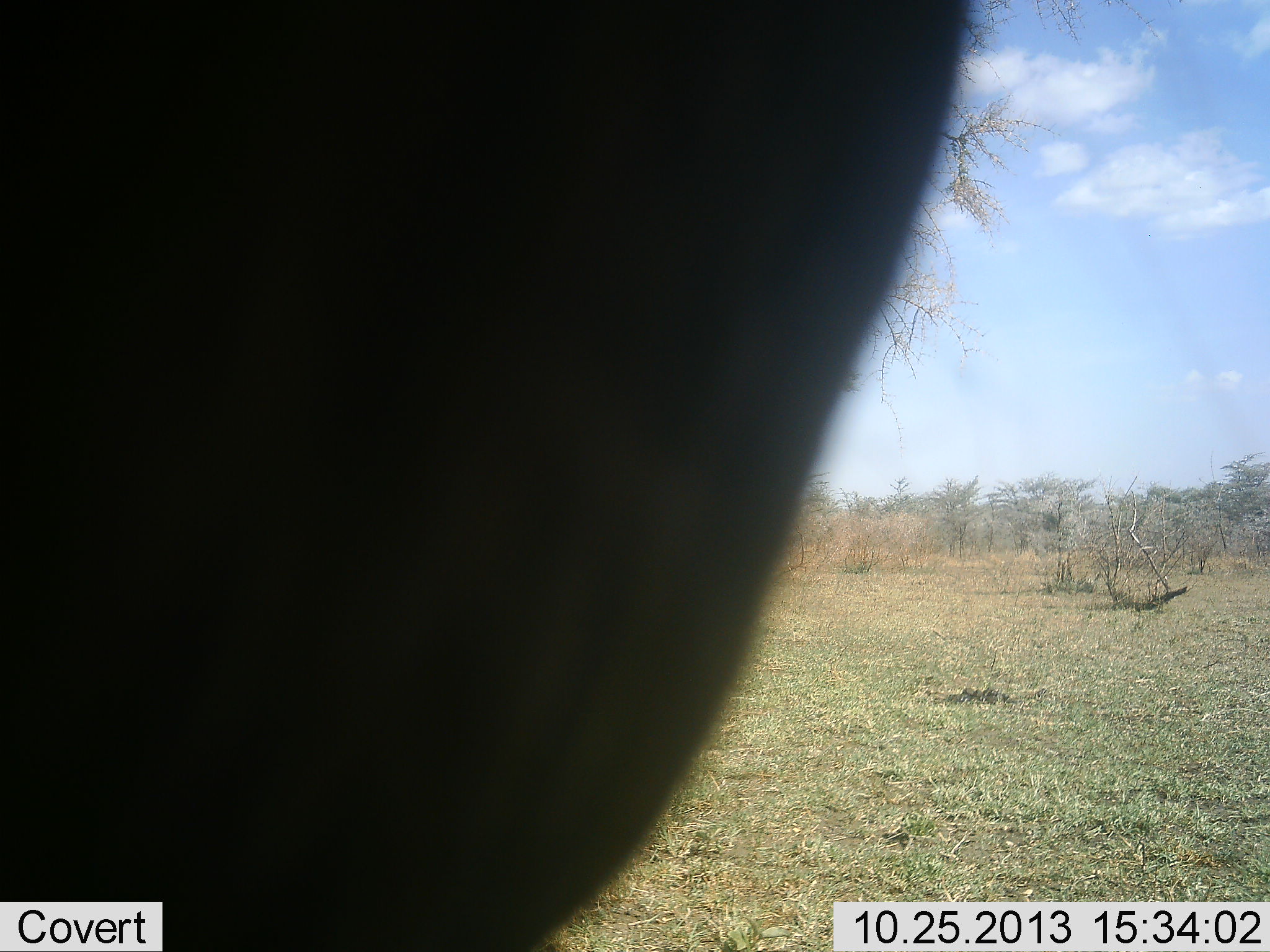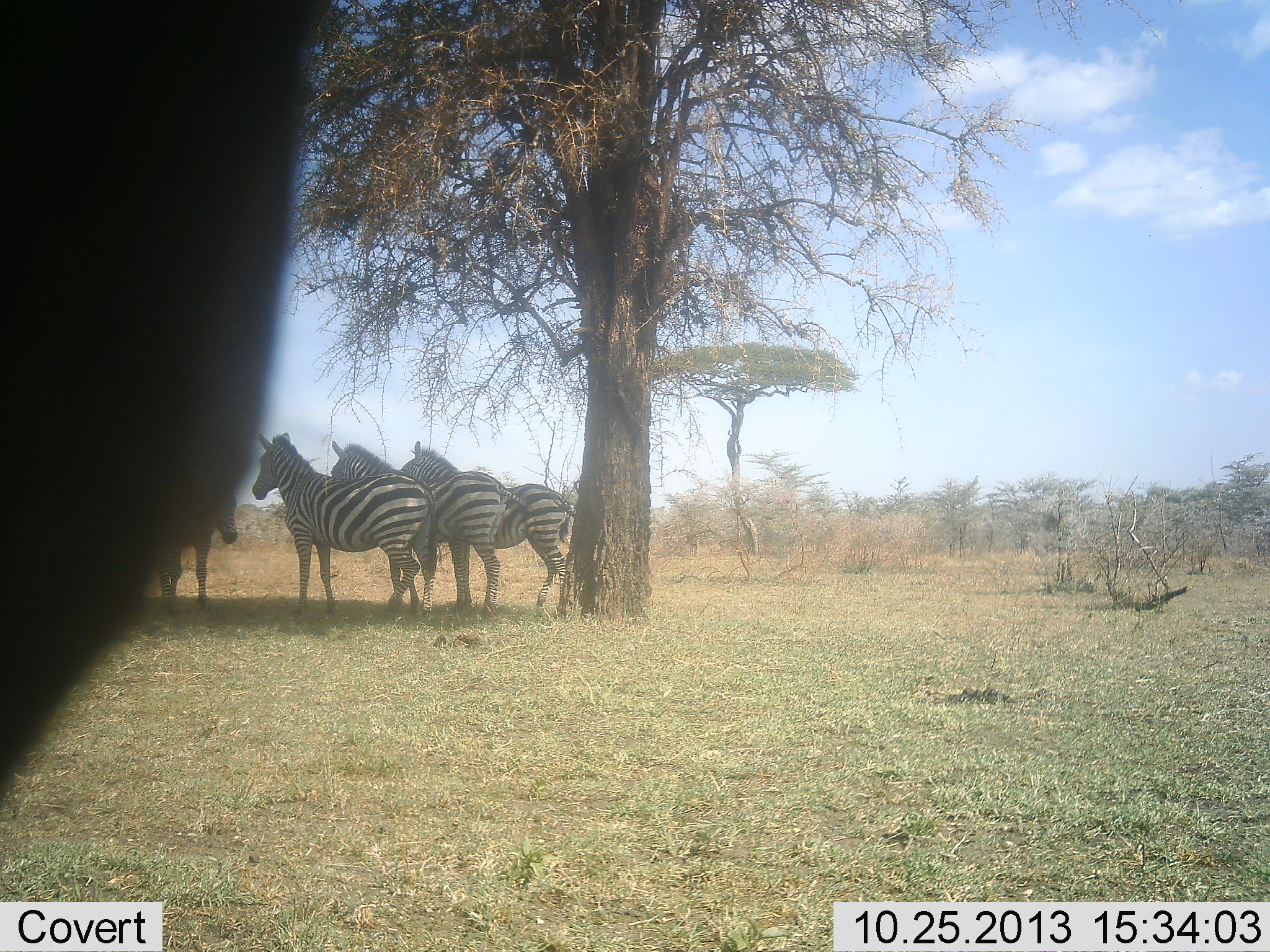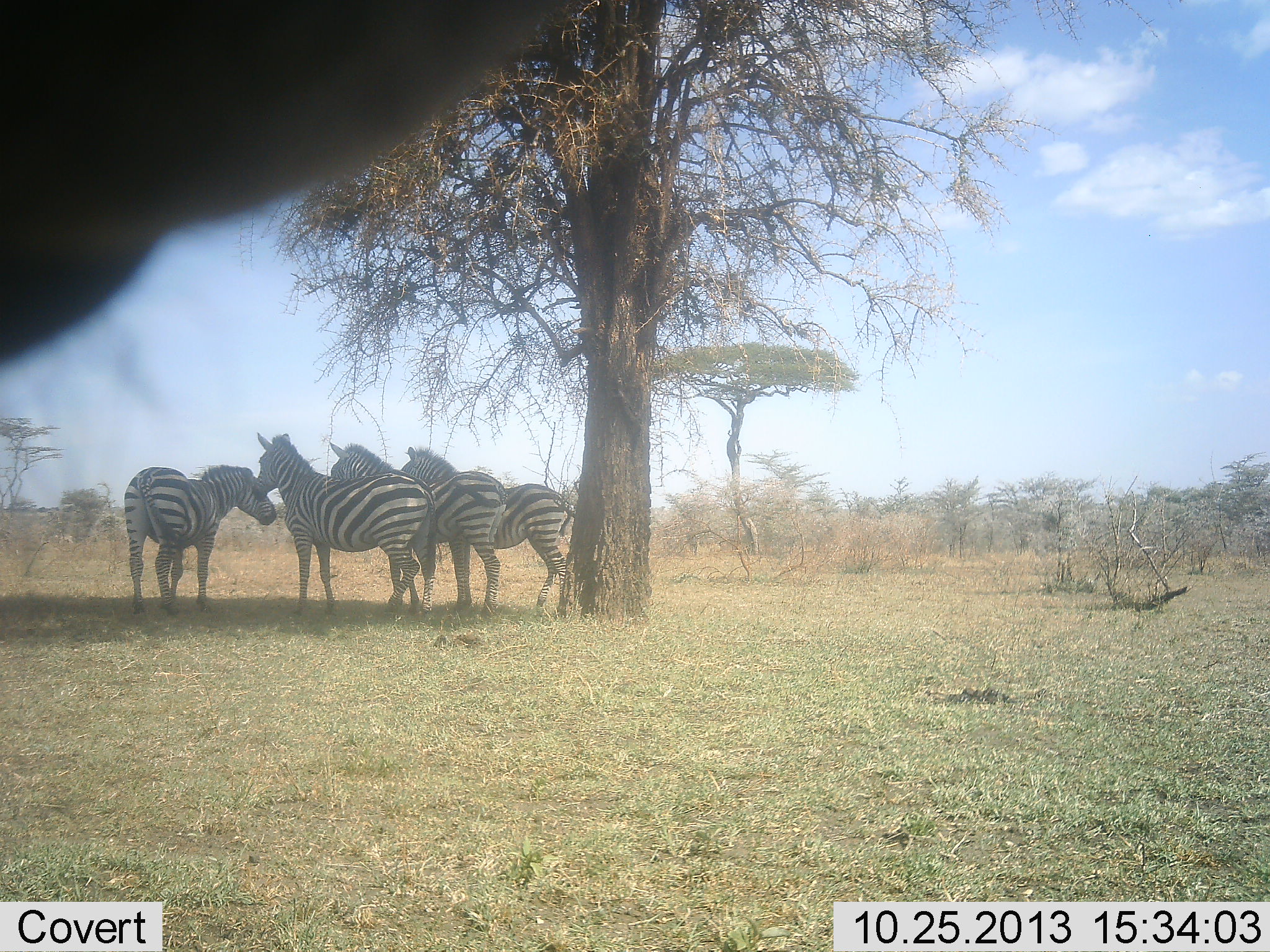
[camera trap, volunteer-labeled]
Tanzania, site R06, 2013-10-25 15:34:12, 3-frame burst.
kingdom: Animalia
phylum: Chordata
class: Mammalia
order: Perissodactyla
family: Equidae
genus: Equus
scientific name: Equus quagga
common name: plains zebra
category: zebra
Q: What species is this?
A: Zebra (plains zebra) (Equus quagga).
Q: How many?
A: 5.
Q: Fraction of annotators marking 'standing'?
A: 89%.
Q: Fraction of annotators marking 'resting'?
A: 4%.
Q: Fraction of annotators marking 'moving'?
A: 7%.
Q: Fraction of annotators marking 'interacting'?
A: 11%.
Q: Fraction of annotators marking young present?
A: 0%.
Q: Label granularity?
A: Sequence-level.